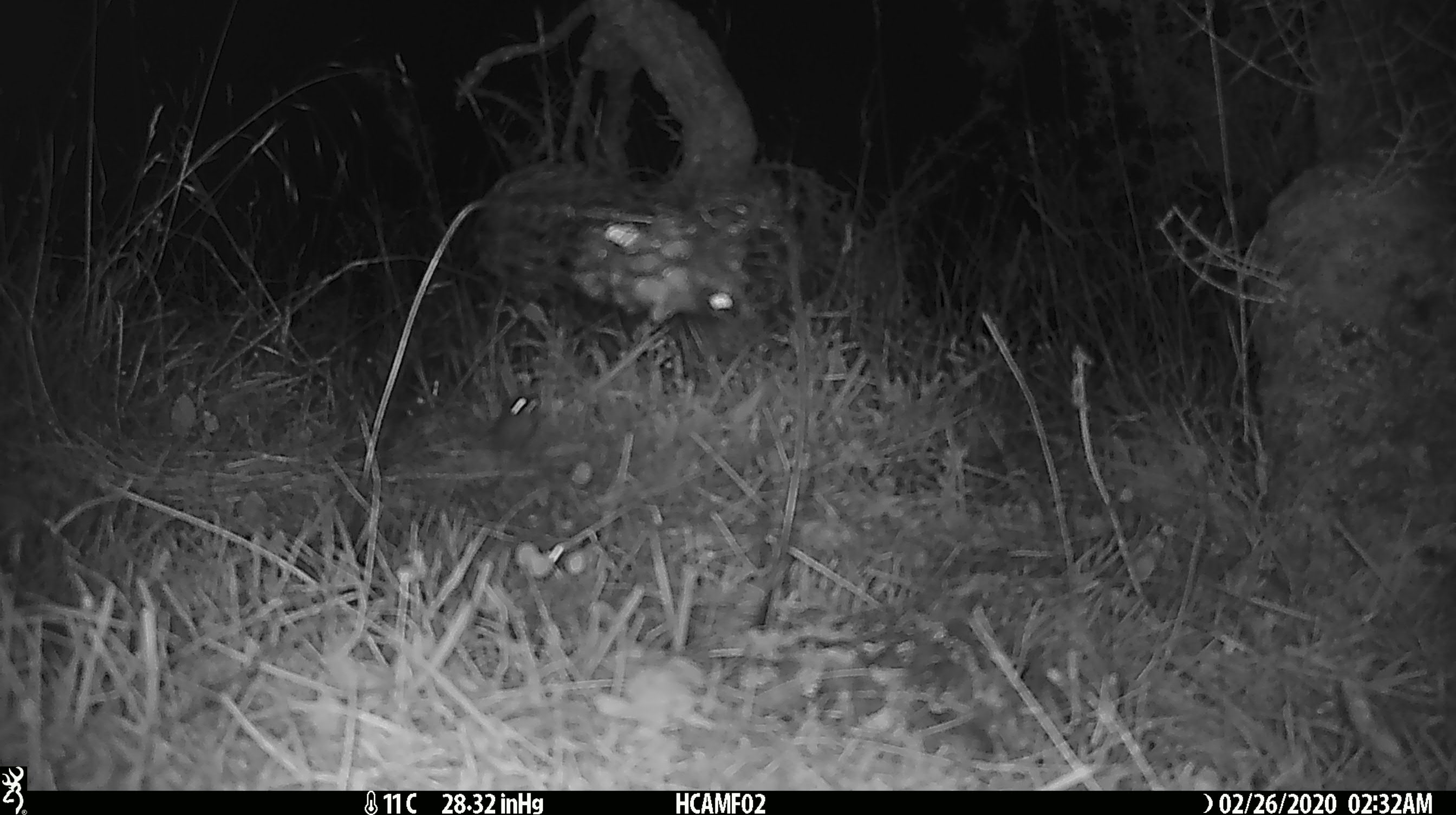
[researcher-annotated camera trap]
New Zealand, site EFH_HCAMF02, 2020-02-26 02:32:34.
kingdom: Animalia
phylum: Chordata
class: Mammalia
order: Rodentia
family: Muridae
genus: Mus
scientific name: Mus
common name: mouse